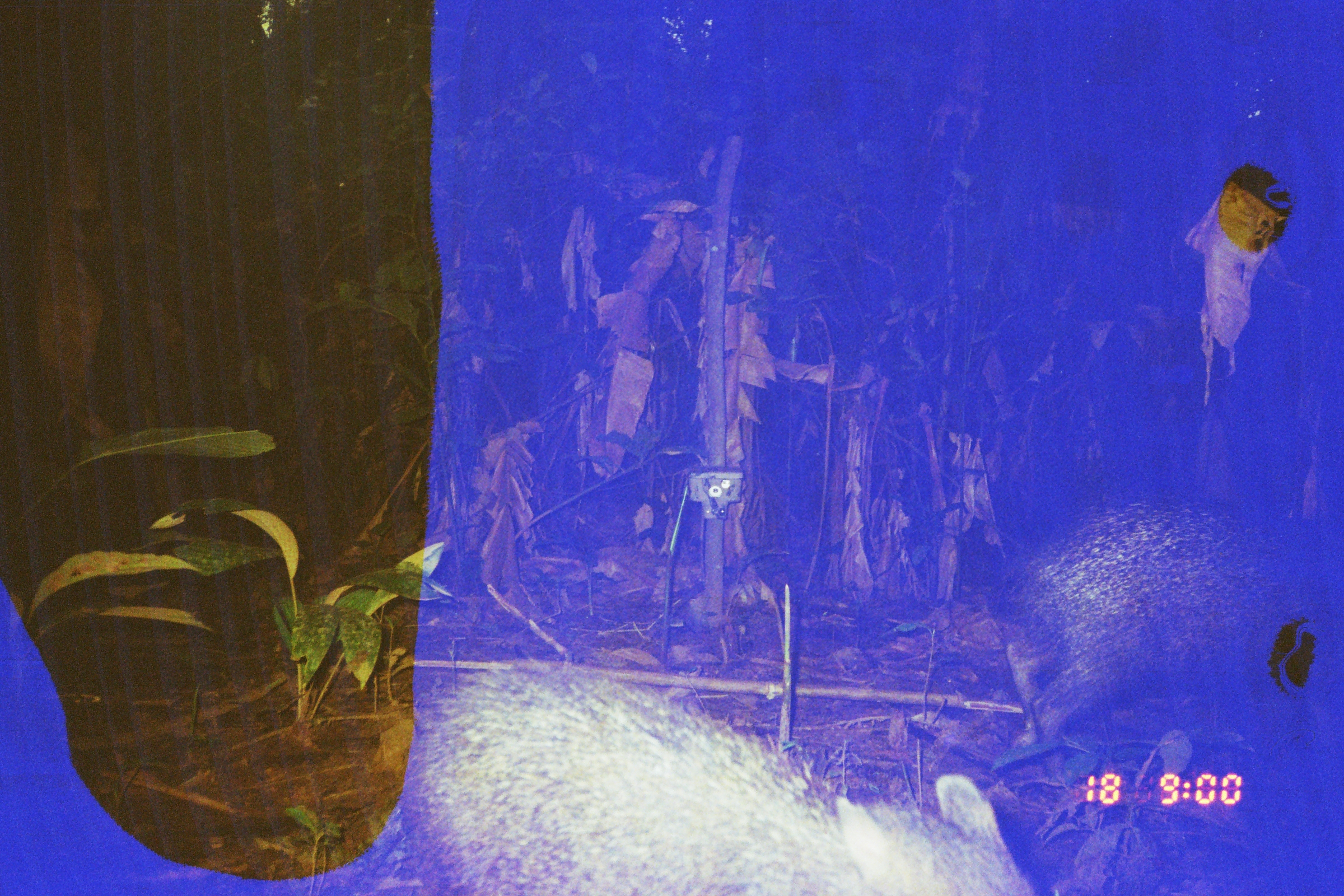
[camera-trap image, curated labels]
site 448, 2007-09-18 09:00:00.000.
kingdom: Animalia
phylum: Chordata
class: Mammalia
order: Artiodactyla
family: Tayassuidae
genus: Pecari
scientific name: Pecari tajacu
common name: collared peccary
Pecari tajacu (collared peccary).